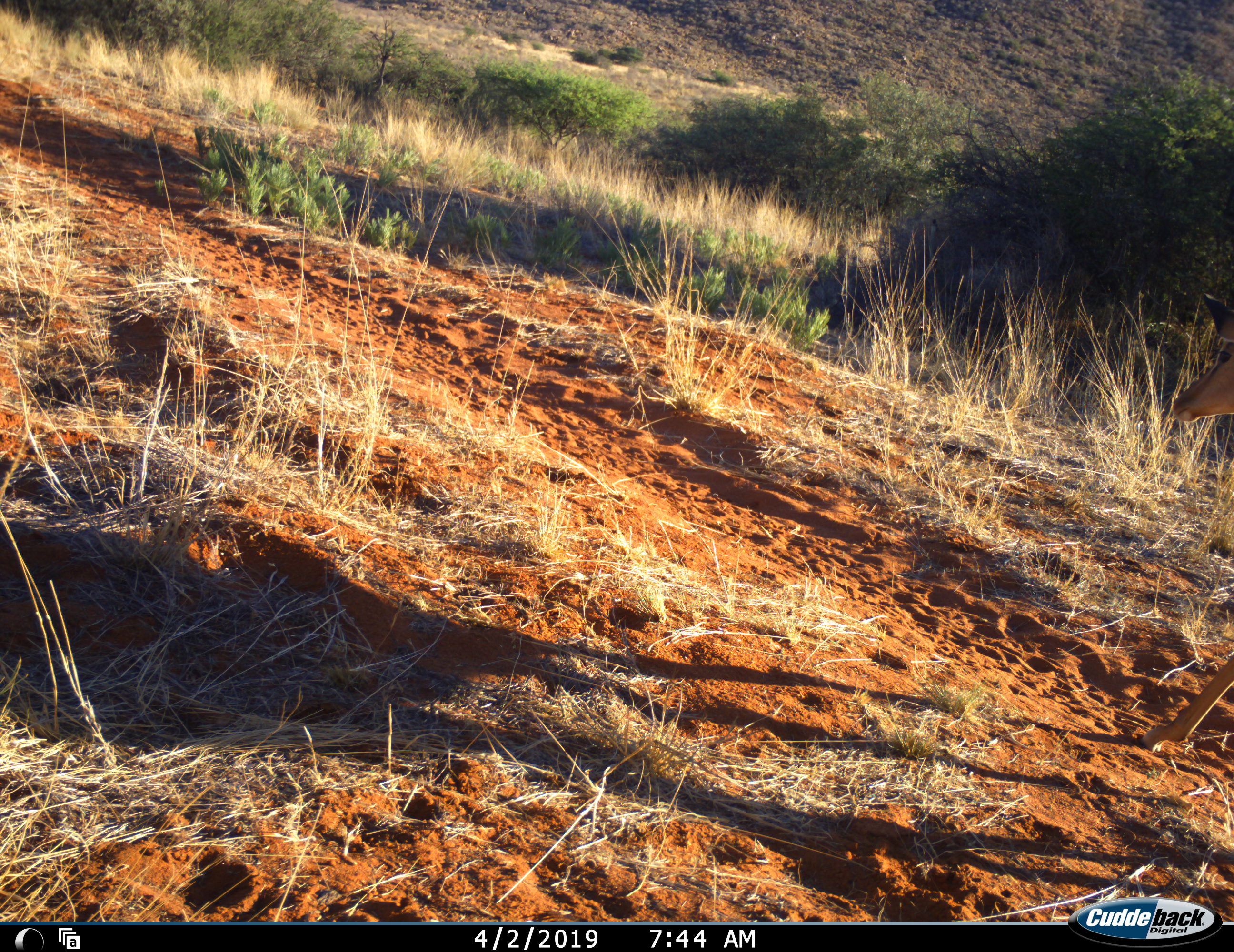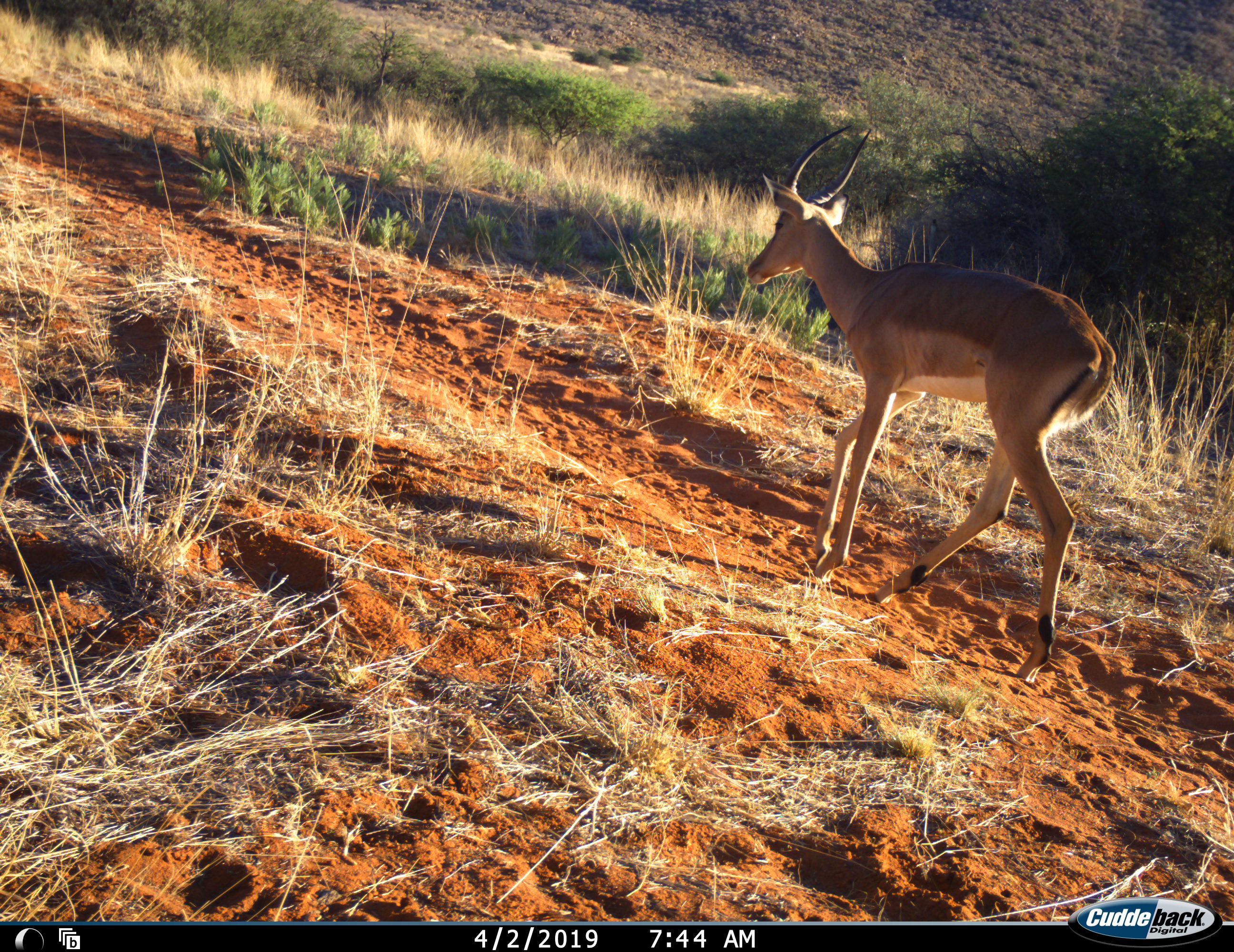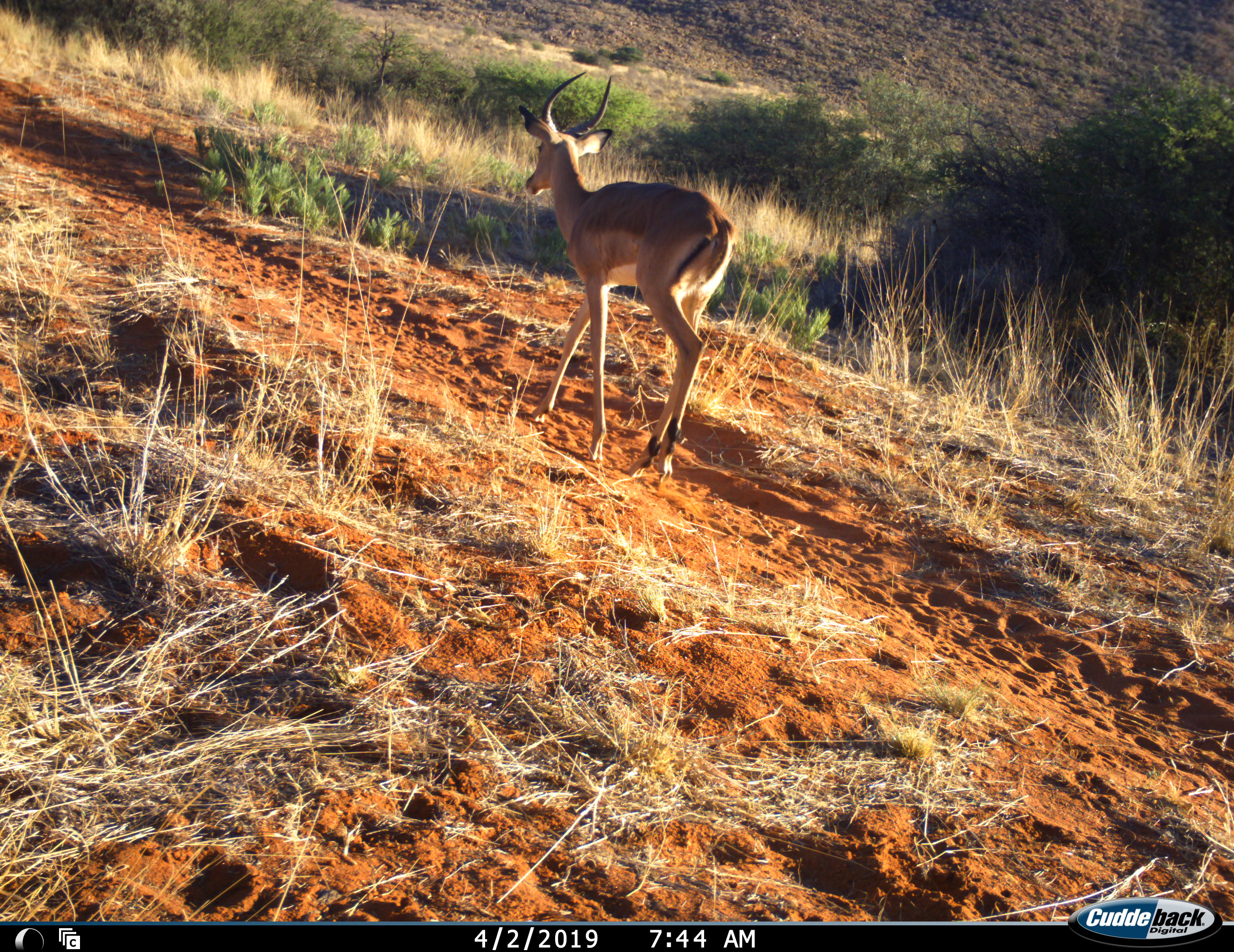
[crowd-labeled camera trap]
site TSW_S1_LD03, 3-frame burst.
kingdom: Animalia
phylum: Chordata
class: Mammalia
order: Artiodactyla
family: Bovidae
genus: Aepyceros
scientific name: Aepyceros melampus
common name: impala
Impala (Aepyceros melampus), count 1. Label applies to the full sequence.